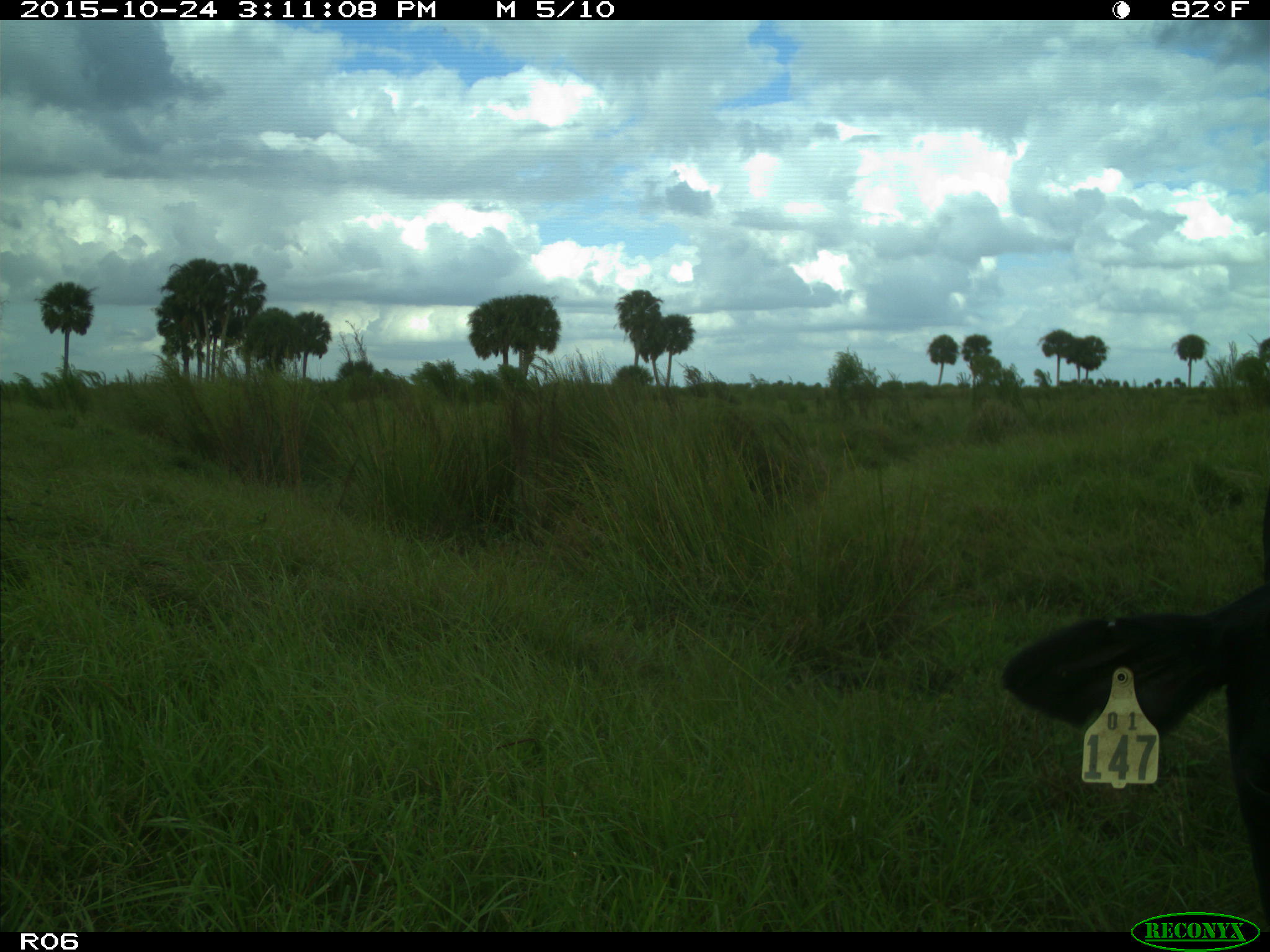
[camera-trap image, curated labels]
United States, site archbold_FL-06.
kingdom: Animalia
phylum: Chordata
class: Mammalia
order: Artiodactyla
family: Bovidae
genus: Bos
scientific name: Bos taurus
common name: domestic cow